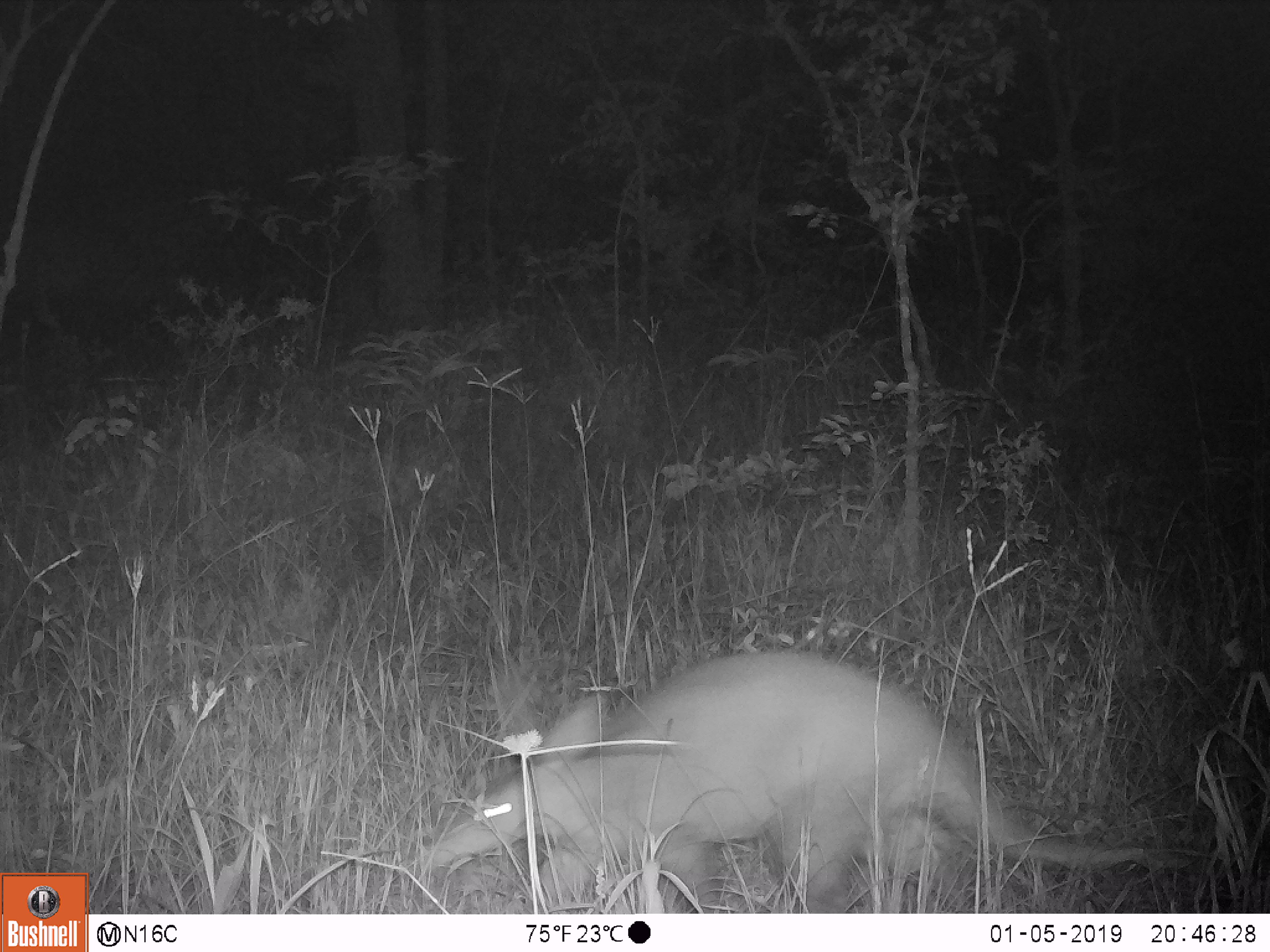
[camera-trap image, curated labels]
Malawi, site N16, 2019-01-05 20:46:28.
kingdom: Animalia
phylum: Chordata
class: Mammalia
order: Tubulidentata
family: Orycteropodidae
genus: Orycteropus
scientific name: Orycteropus afer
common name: aardvark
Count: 1.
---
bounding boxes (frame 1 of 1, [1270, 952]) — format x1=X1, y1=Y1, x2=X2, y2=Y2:
aardvark: x1=408, y1=641, x2=1154, y2=911